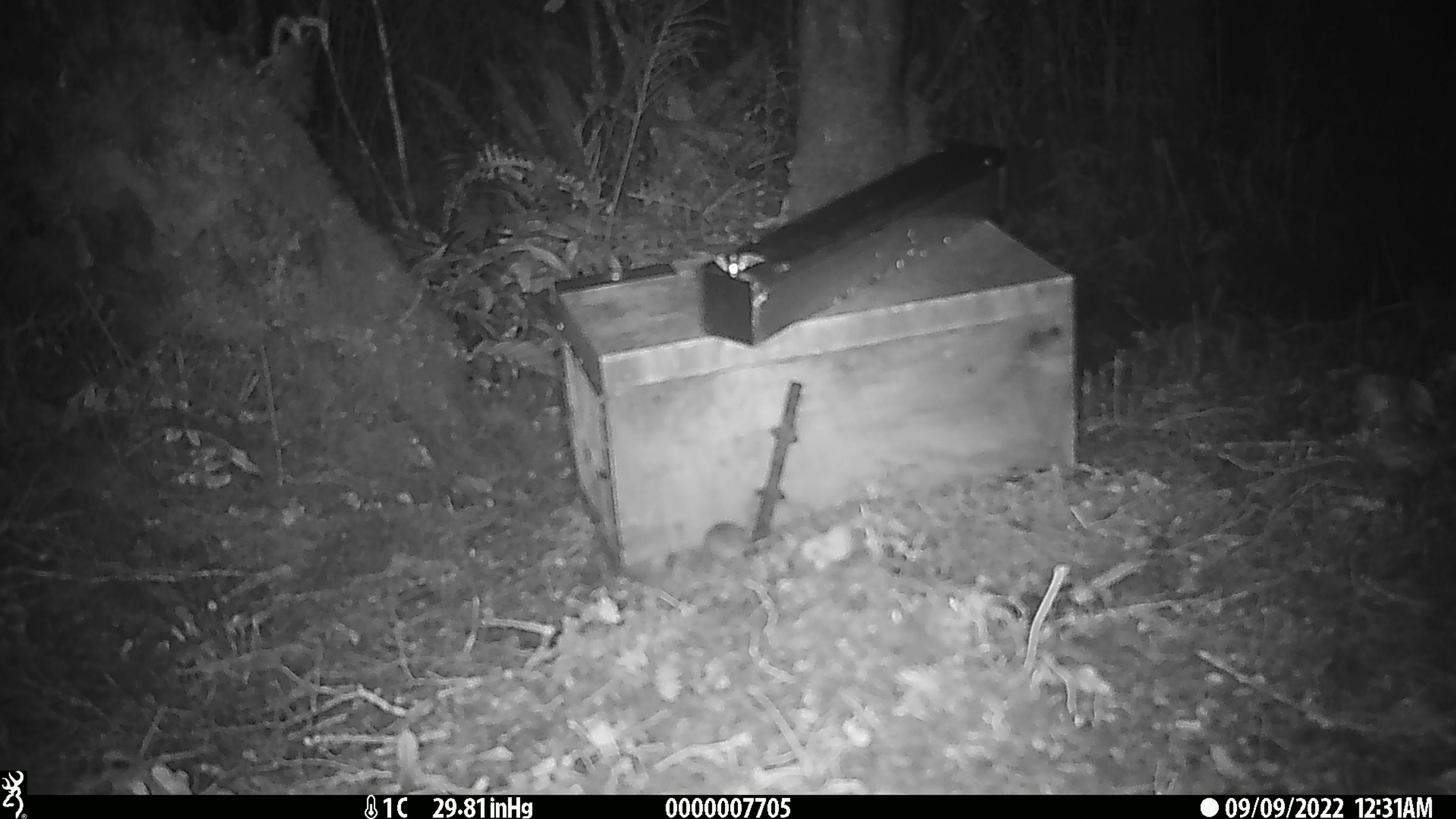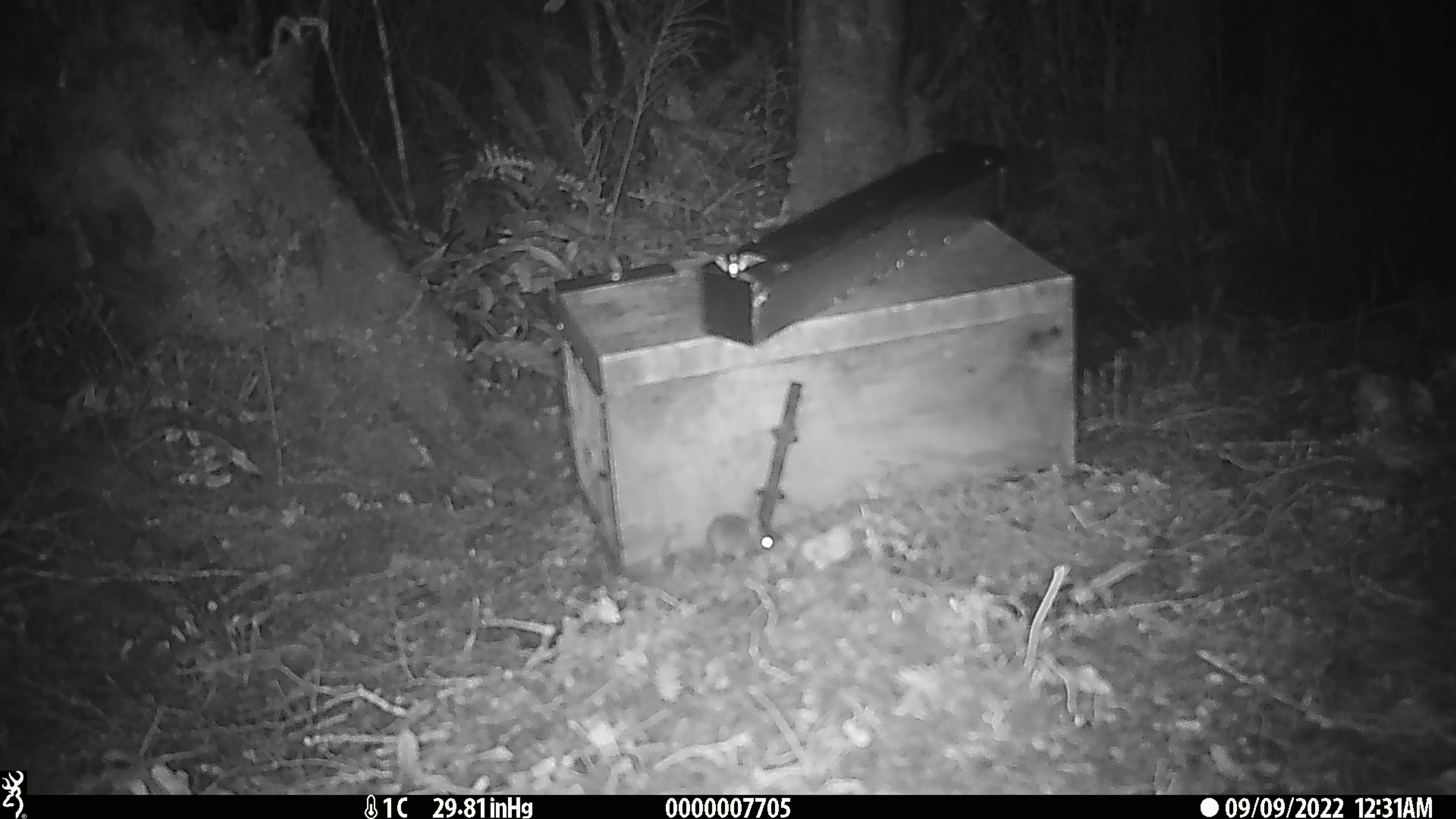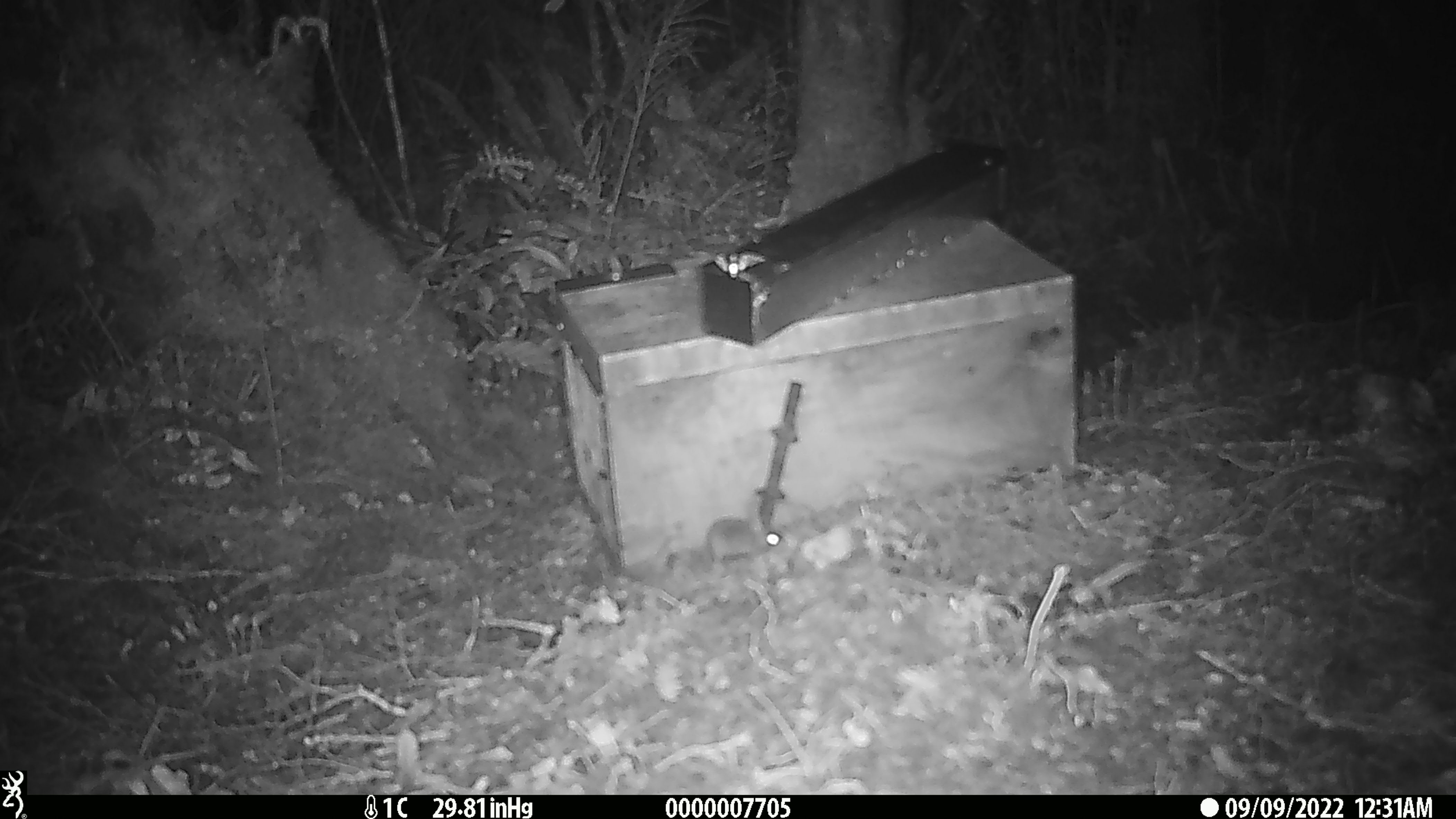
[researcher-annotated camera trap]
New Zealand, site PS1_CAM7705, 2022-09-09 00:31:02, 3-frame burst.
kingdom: Animalia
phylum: Chordata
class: Mammalia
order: Rodentia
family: Muridae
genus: Mus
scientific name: Mus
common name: mouse